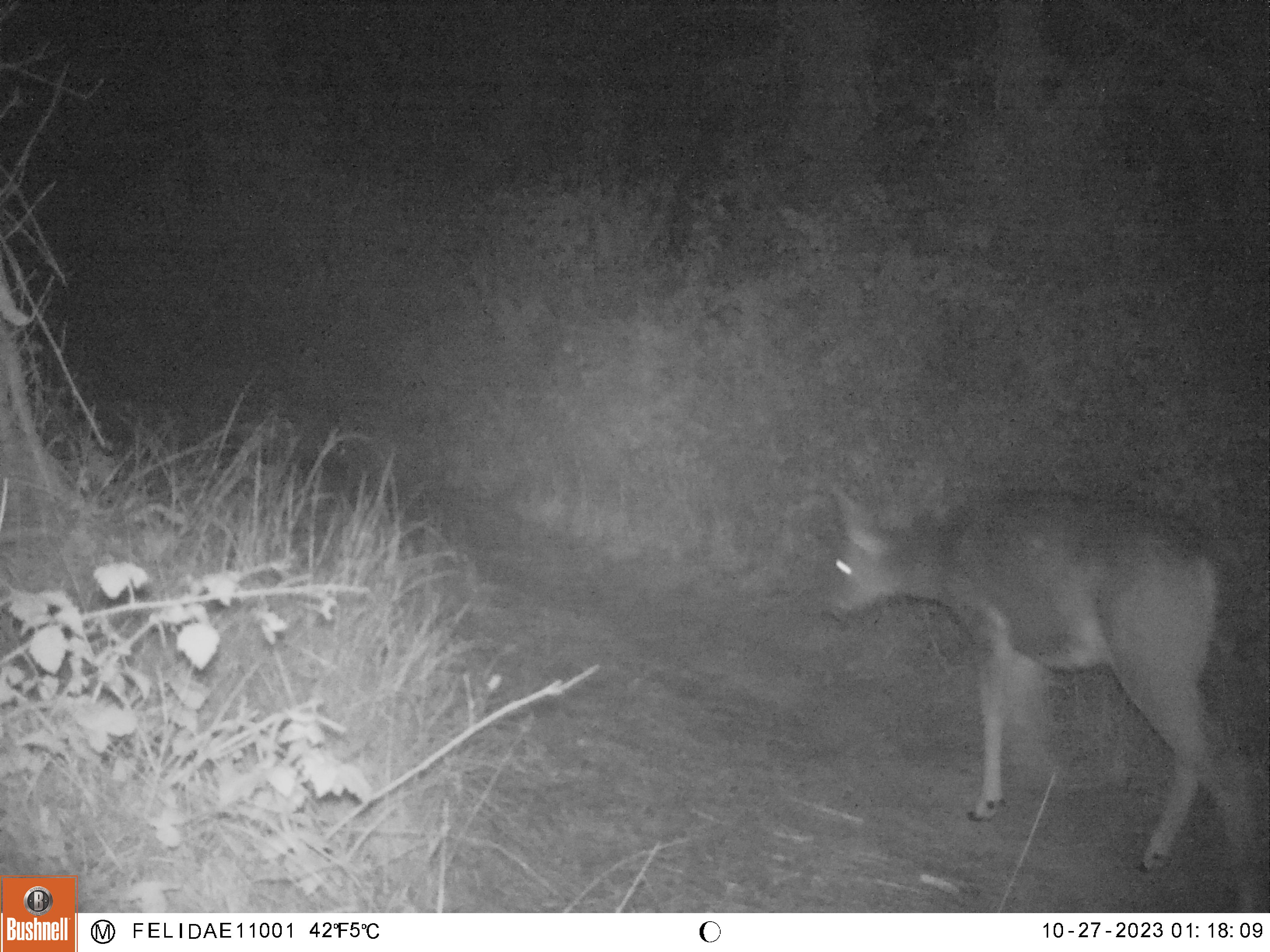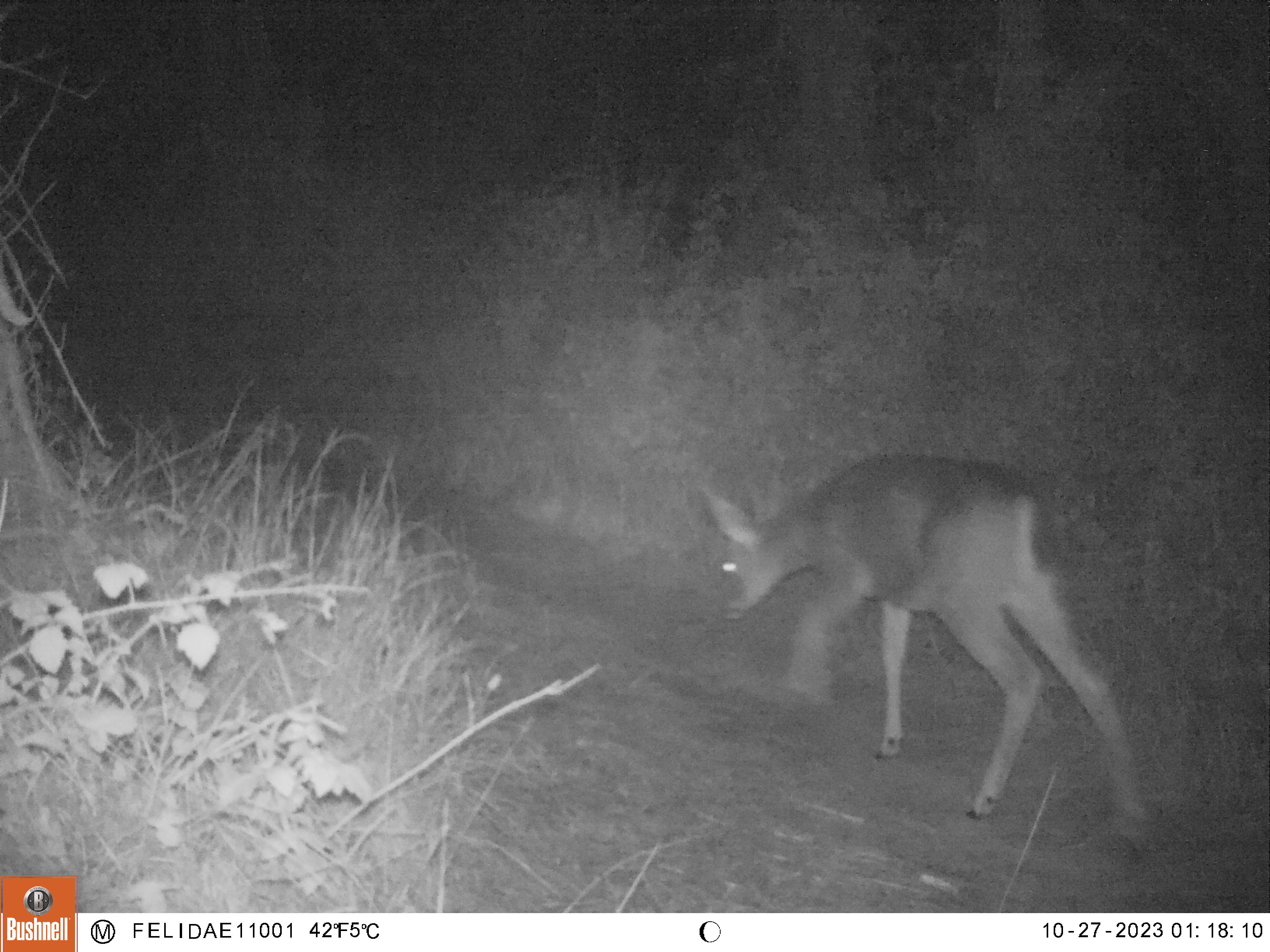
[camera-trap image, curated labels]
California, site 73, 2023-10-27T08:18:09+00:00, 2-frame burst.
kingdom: Animalia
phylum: Chordata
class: Mammalia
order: Artiodactyla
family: Cervidae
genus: Odocoileus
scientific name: Odocoileus hemionus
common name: mule deer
Mule deer (Odocoileus hemionus).